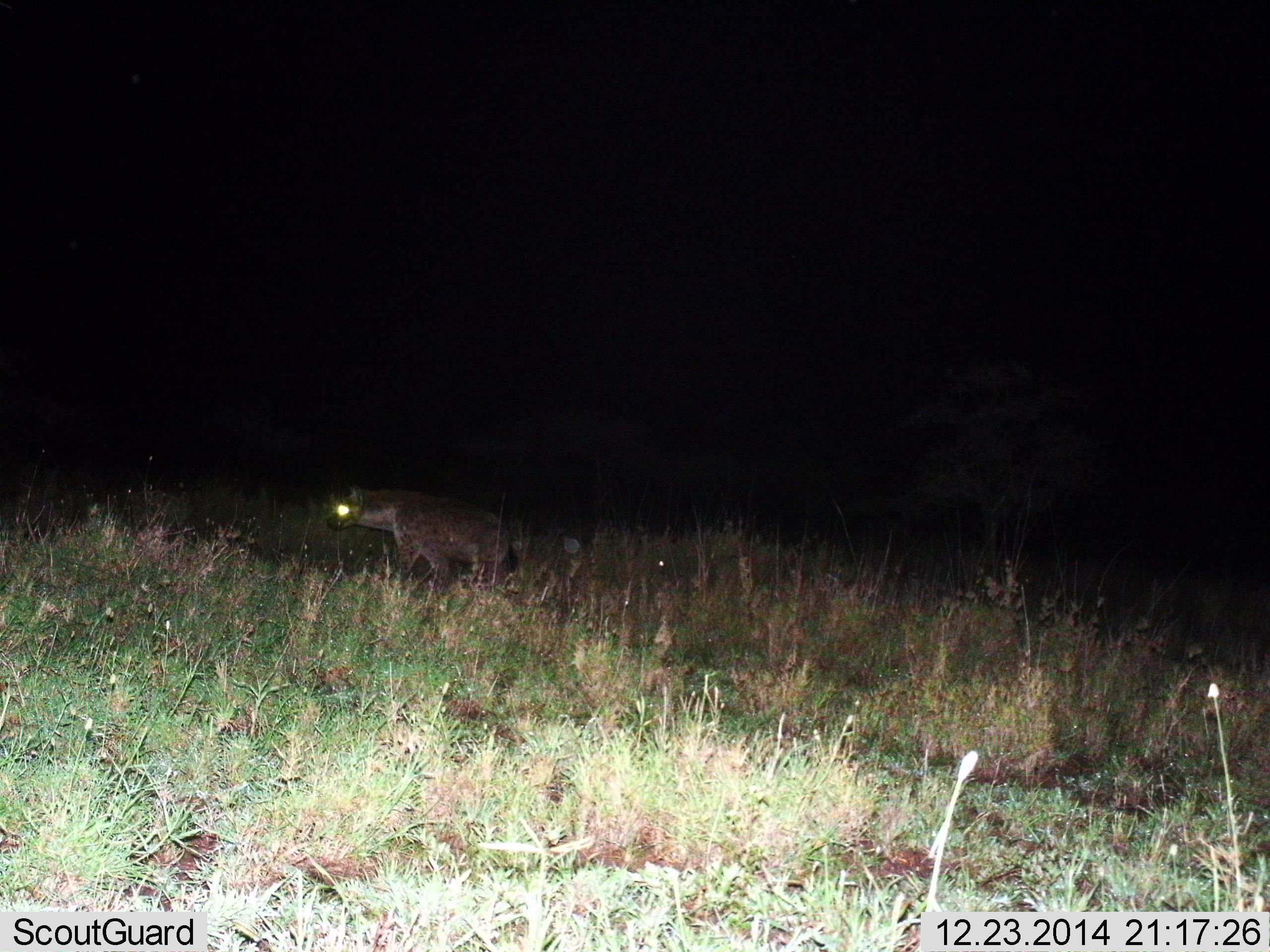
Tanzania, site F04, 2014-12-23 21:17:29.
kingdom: Animalia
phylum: Chordata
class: Mammalia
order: Carnivora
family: Hyaenidae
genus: Crocuta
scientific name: Crocuta crocuta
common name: spotted hyena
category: hyenaspotted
Hyenaspotted (spotted hyena) (Crocuta crocuta), count 1. Behavior (volunteer vote fractions): standing 20%, resting 0%, moving 80%, interacting 0%. Young present (vote fraction): 0%. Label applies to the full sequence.